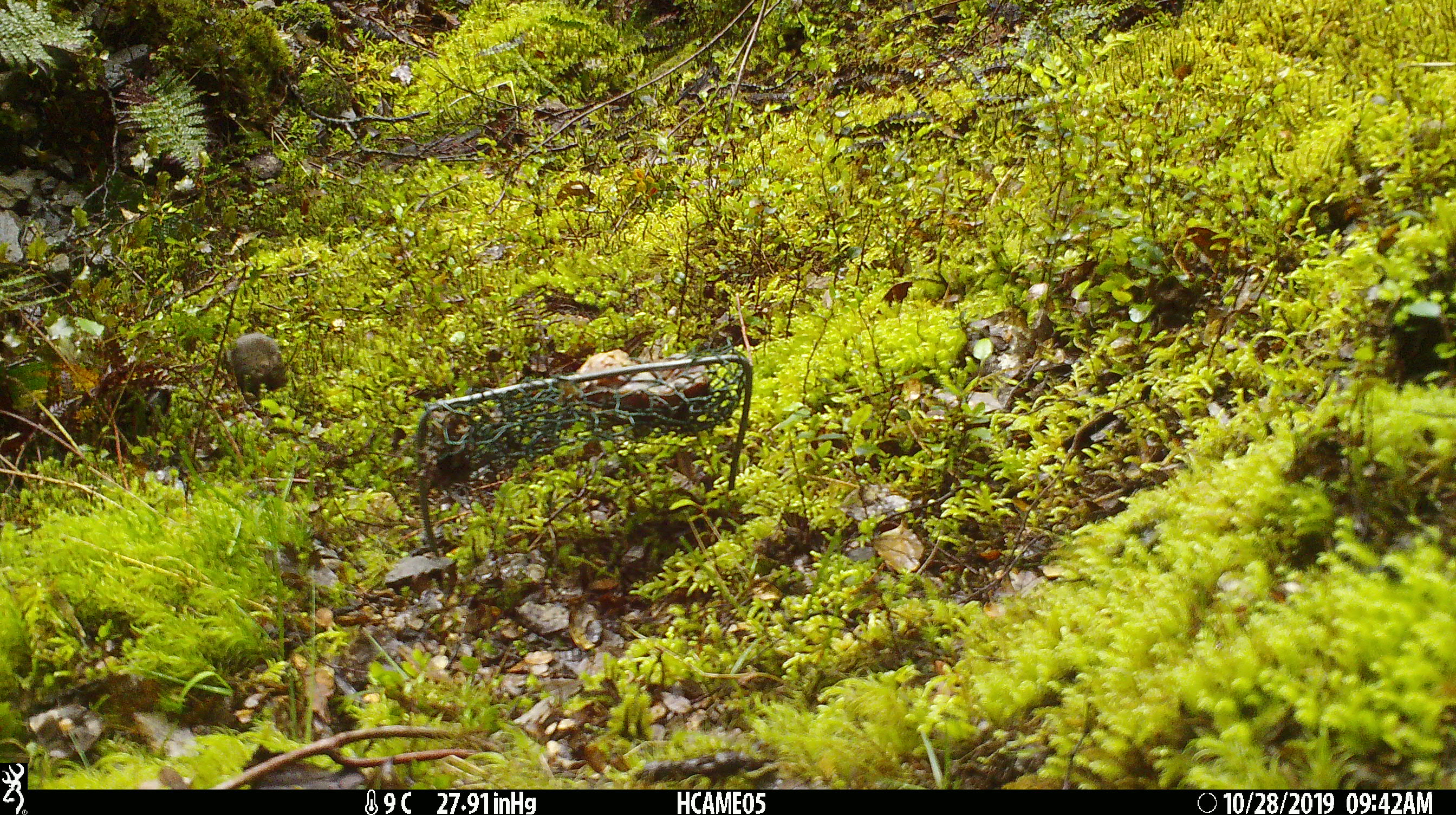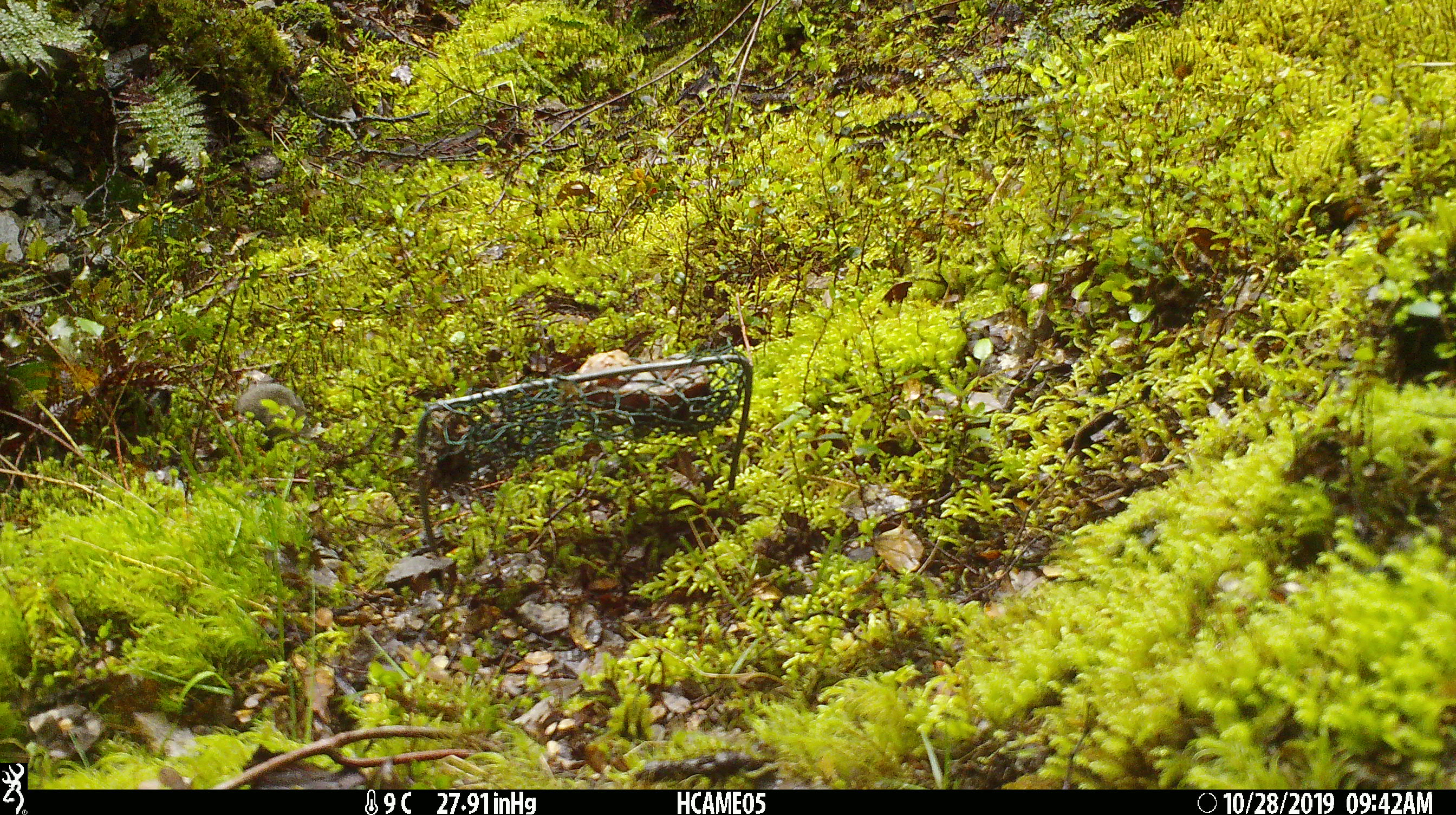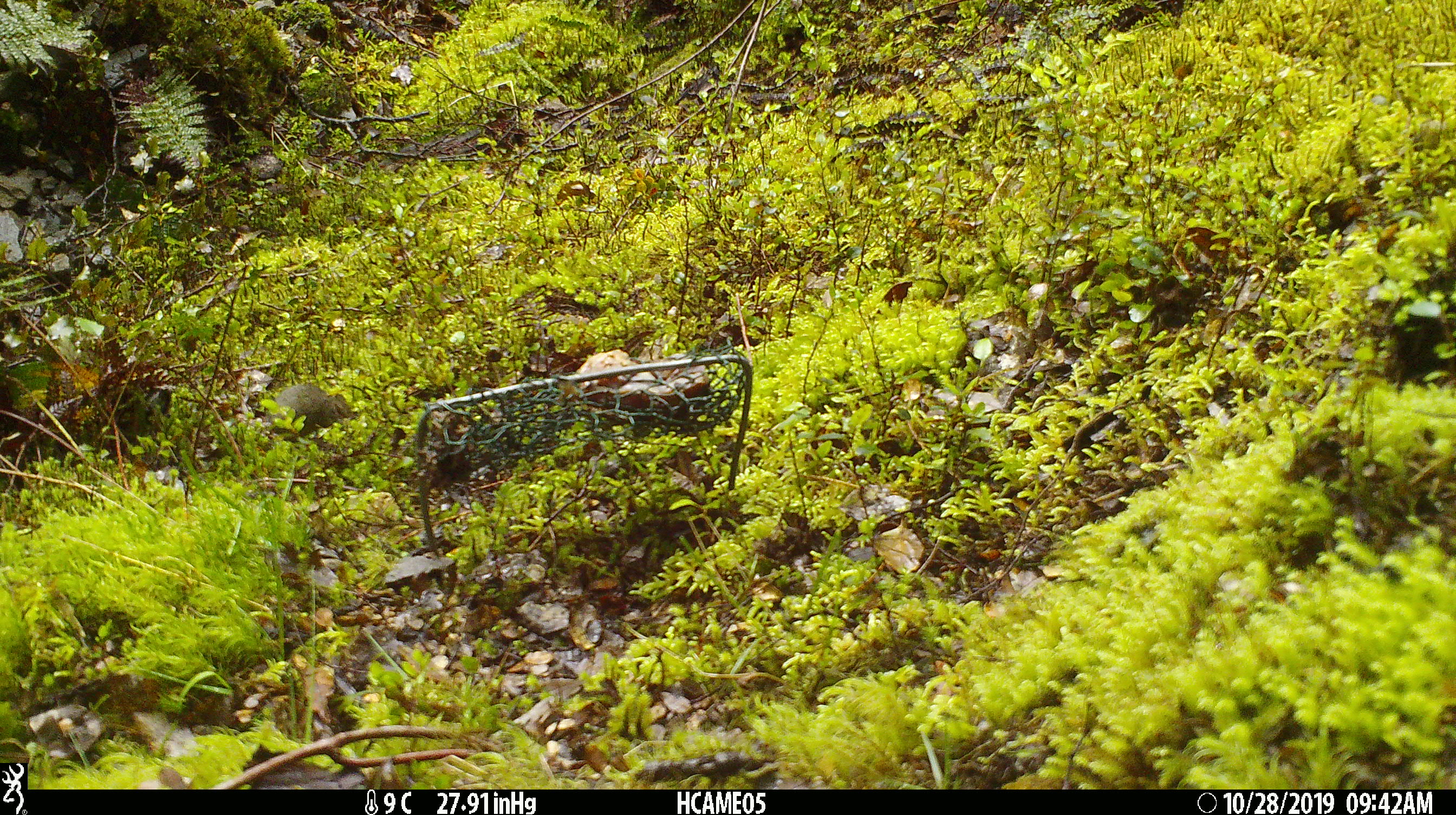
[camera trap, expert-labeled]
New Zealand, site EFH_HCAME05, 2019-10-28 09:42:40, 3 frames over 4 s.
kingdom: Animalia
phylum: Chordata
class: Mammalia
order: Rodentia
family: Muridae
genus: Mus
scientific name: Mus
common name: mouse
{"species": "mouse (Mus)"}